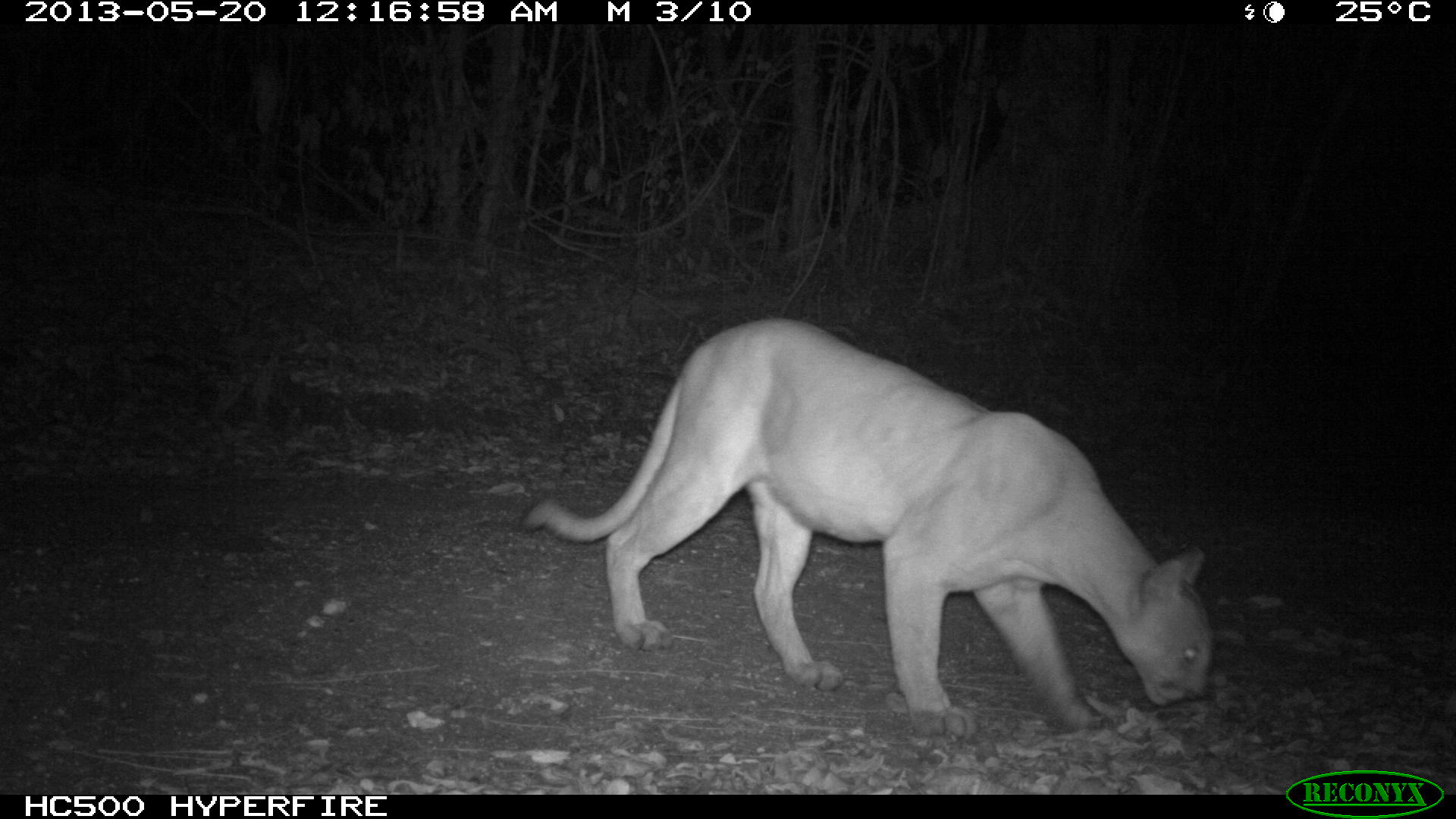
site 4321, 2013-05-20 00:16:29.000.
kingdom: Animalia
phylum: Chordata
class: Mammalia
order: Carnivora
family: Felidae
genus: Puma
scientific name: Puma concolor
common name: mountain lion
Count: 1.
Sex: male.